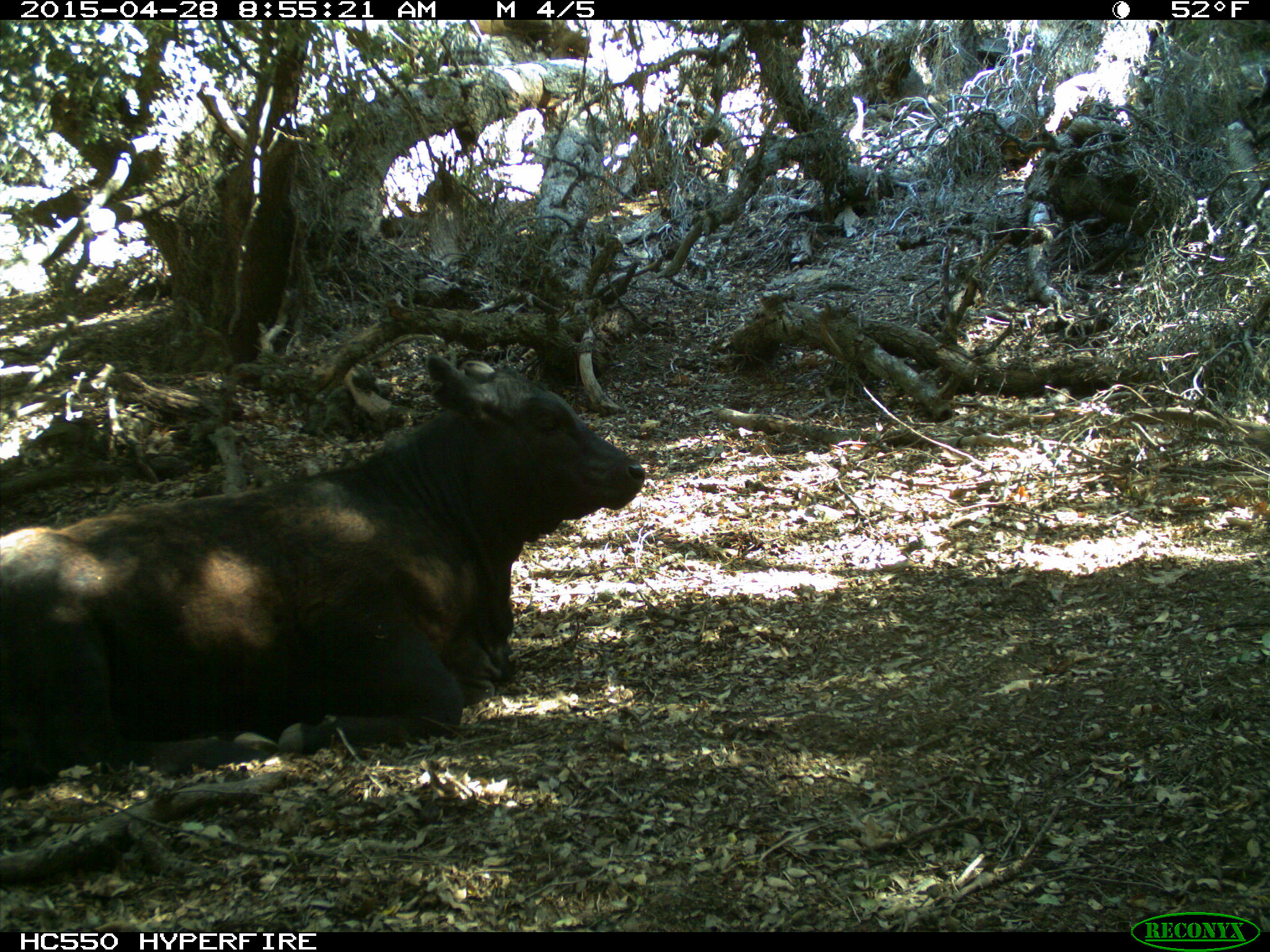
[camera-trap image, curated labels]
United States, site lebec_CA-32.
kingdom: Animalia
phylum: Chordata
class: Mammalia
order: Artiodactyla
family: Bovidae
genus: Bos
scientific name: Bos taurus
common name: domestic cow